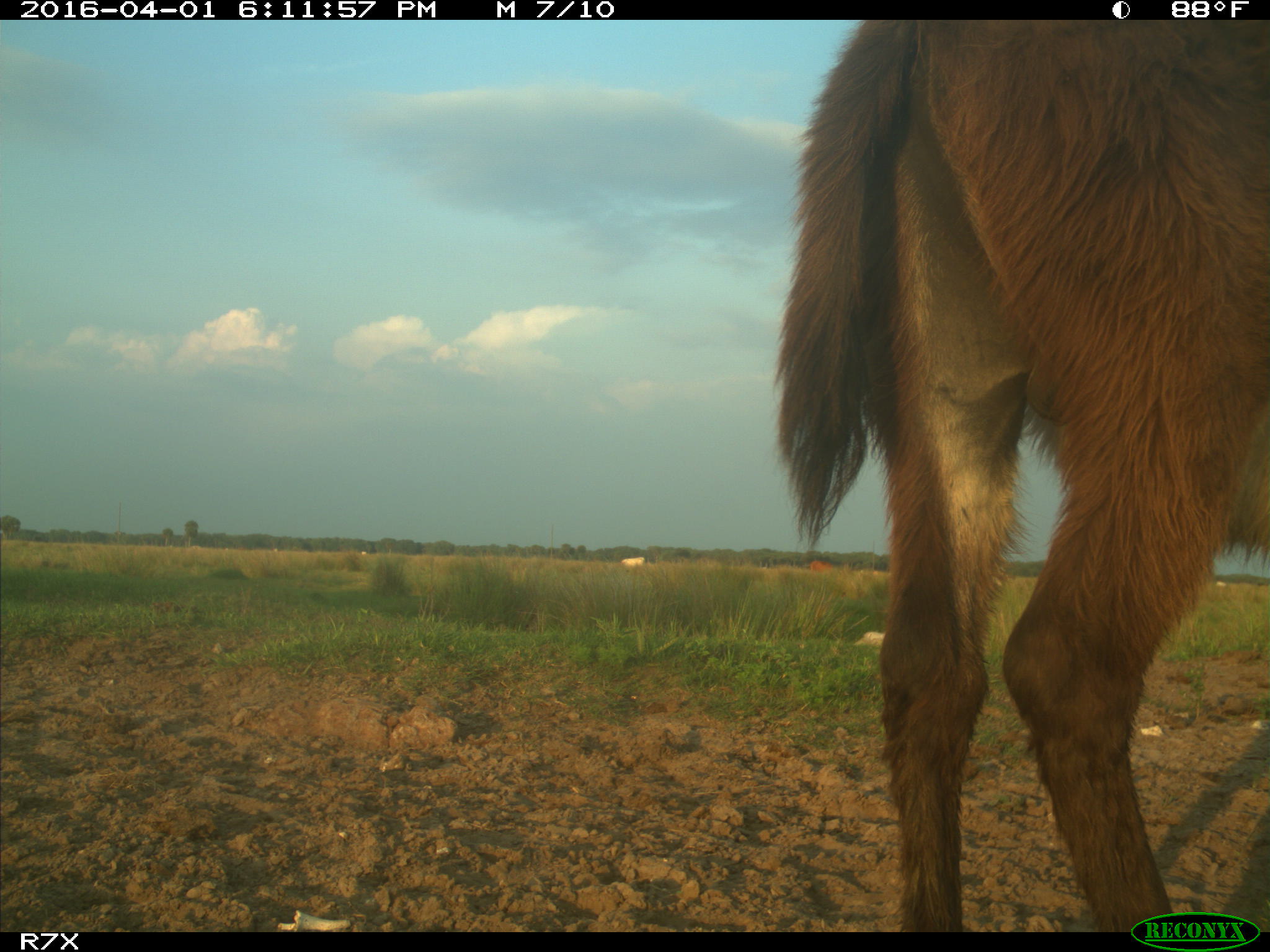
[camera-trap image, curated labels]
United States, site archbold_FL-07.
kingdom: Animalia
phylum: Chordata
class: Mammalia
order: Artiodactyla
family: Bovidae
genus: Bos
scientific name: Bos taurus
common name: domestic cow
Bos taurus (domestic cow).